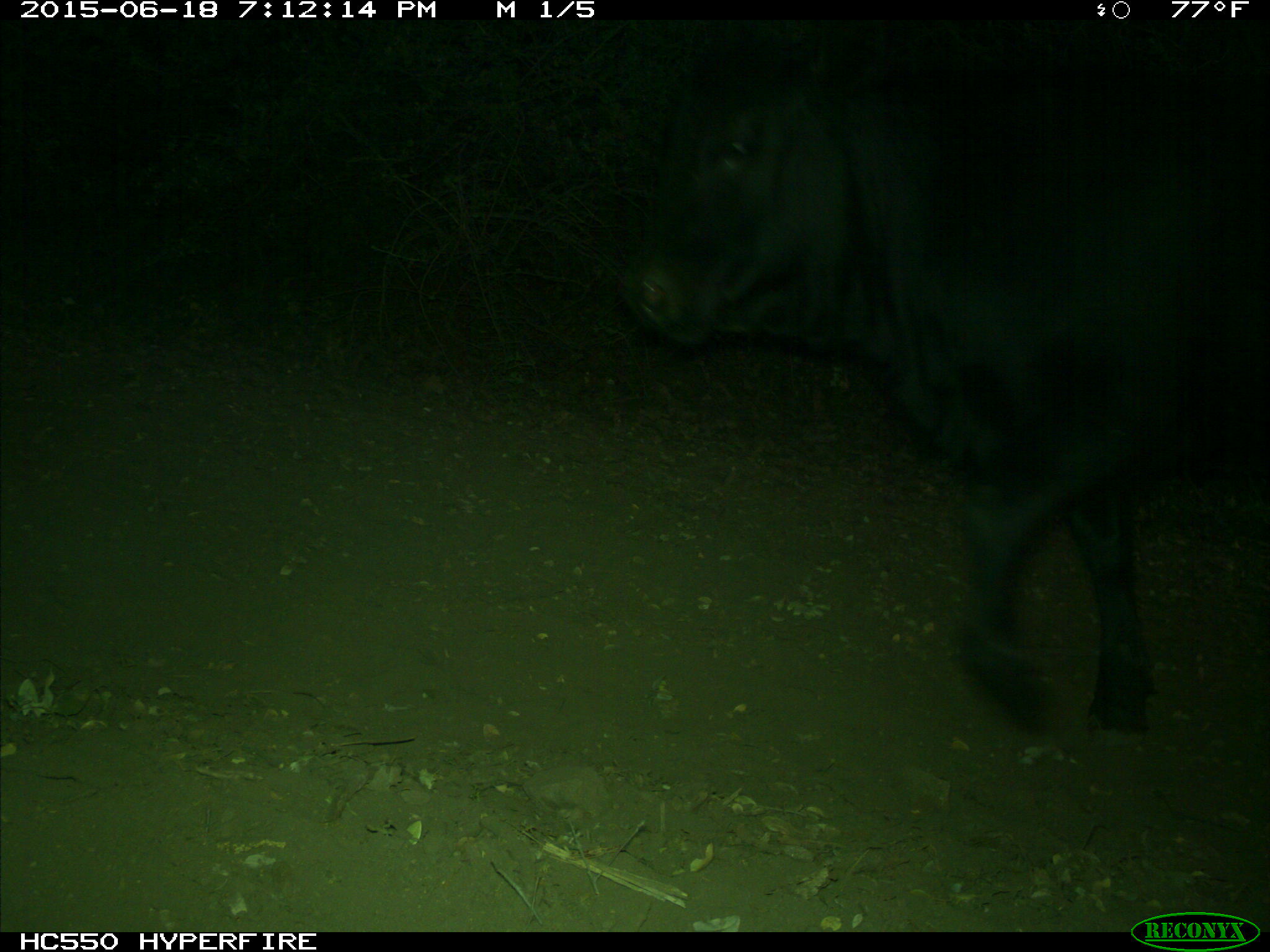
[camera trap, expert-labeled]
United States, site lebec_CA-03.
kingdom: Animalia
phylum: Chordata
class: Mammalia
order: Artiodactyla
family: Bovidae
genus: Bos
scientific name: Bos taurus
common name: domestic cow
Bos taurus (domestic cow).